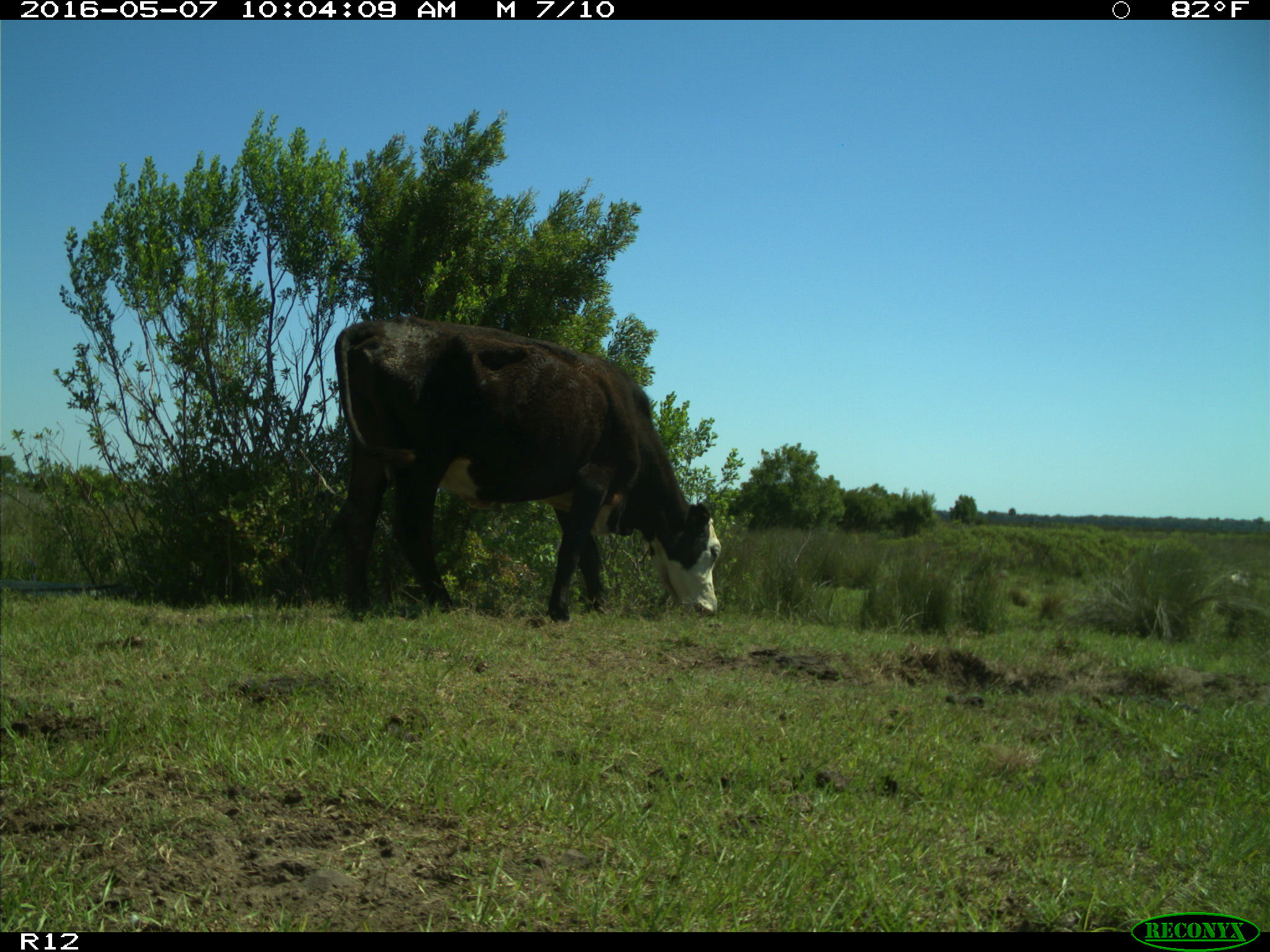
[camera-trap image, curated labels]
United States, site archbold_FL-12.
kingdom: Animalia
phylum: Chordata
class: Mammalia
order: Artiodactyla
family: Bovidae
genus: Bos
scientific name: Bos taurus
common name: domestic cow